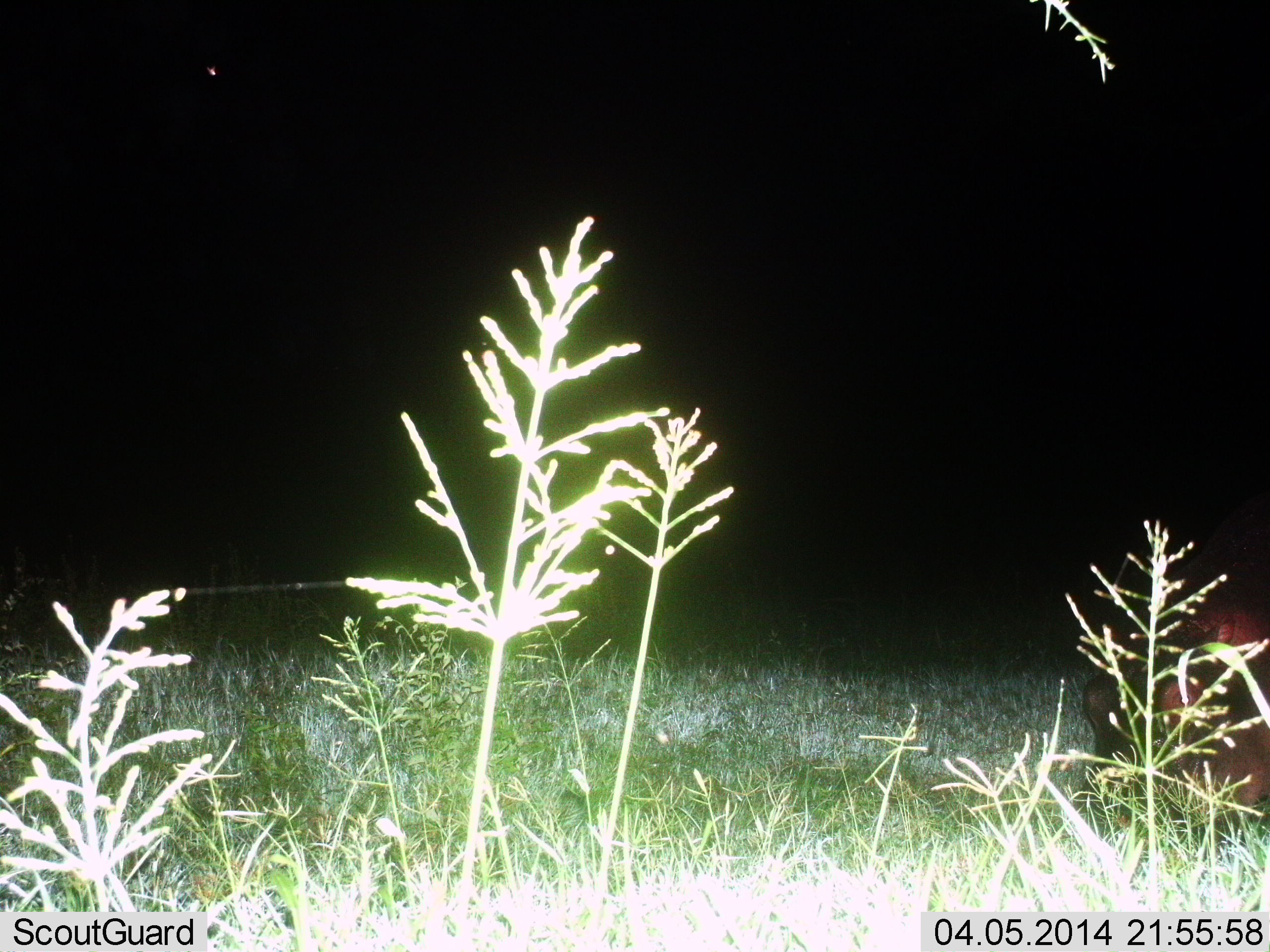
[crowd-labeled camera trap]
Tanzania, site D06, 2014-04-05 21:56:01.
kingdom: Animalia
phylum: Chordata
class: Mammalia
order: Artiodactyla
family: Hippopotamidae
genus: Hippopotamus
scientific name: Hippopotamus amphibius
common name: hippopotamus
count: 1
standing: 36%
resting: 0%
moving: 9%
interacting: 0%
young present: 0%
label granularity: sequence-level